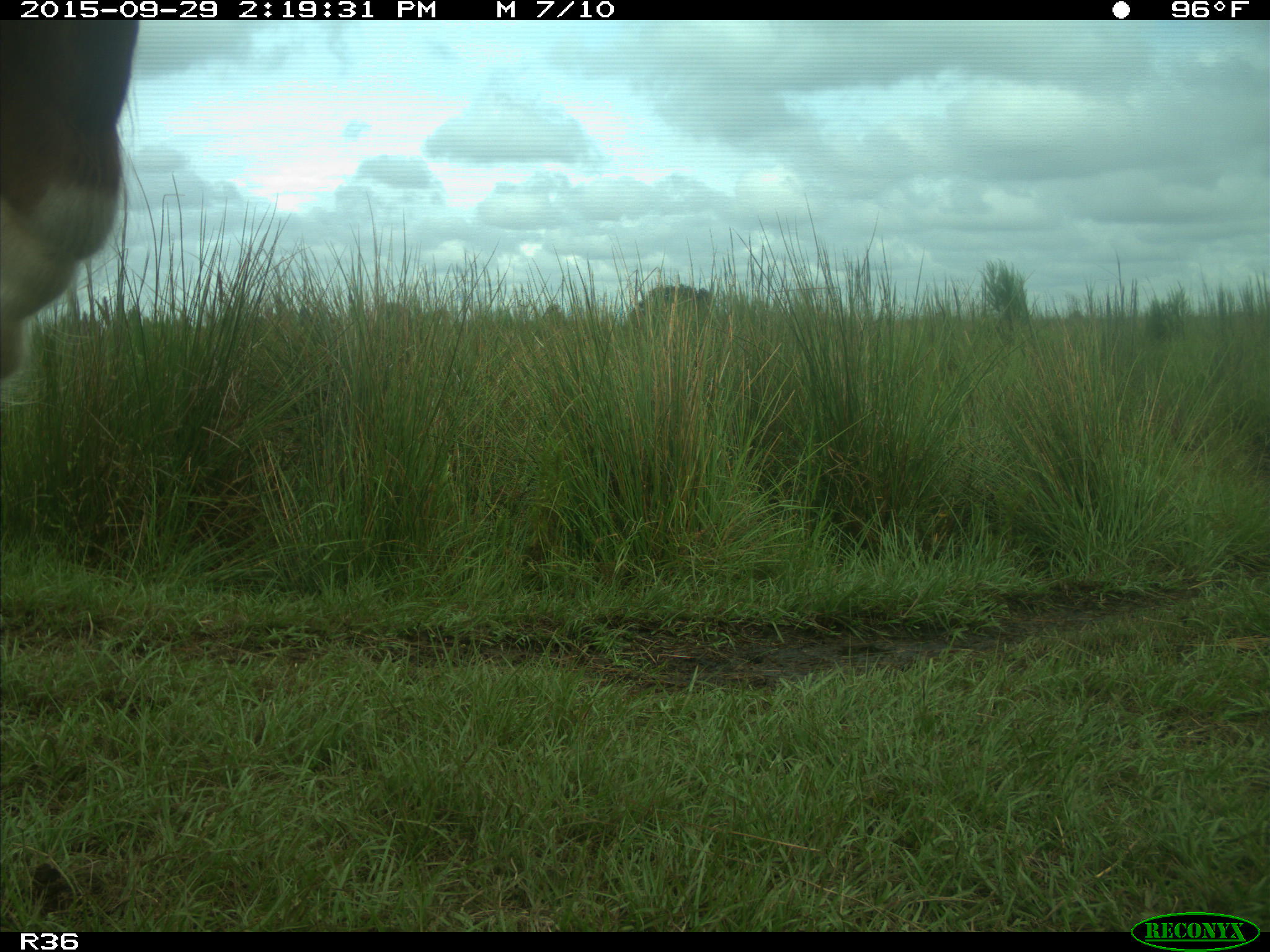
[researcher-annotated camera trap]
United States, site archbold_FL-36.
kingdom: Animalia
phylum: Chordata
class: Mammalia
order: Artiodactyla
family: Bovidae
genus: Bos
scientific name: Bos taurus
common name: domestic cow